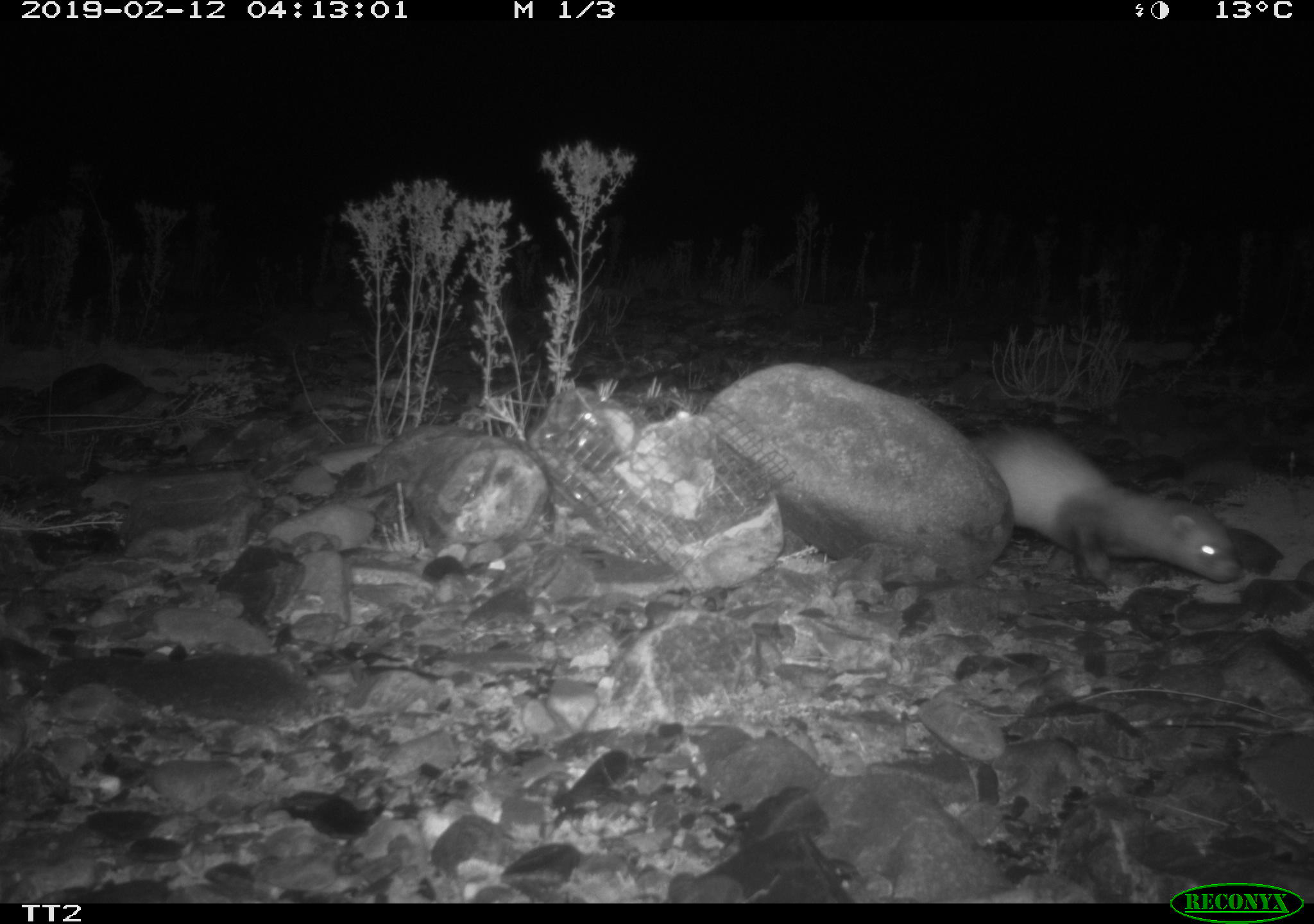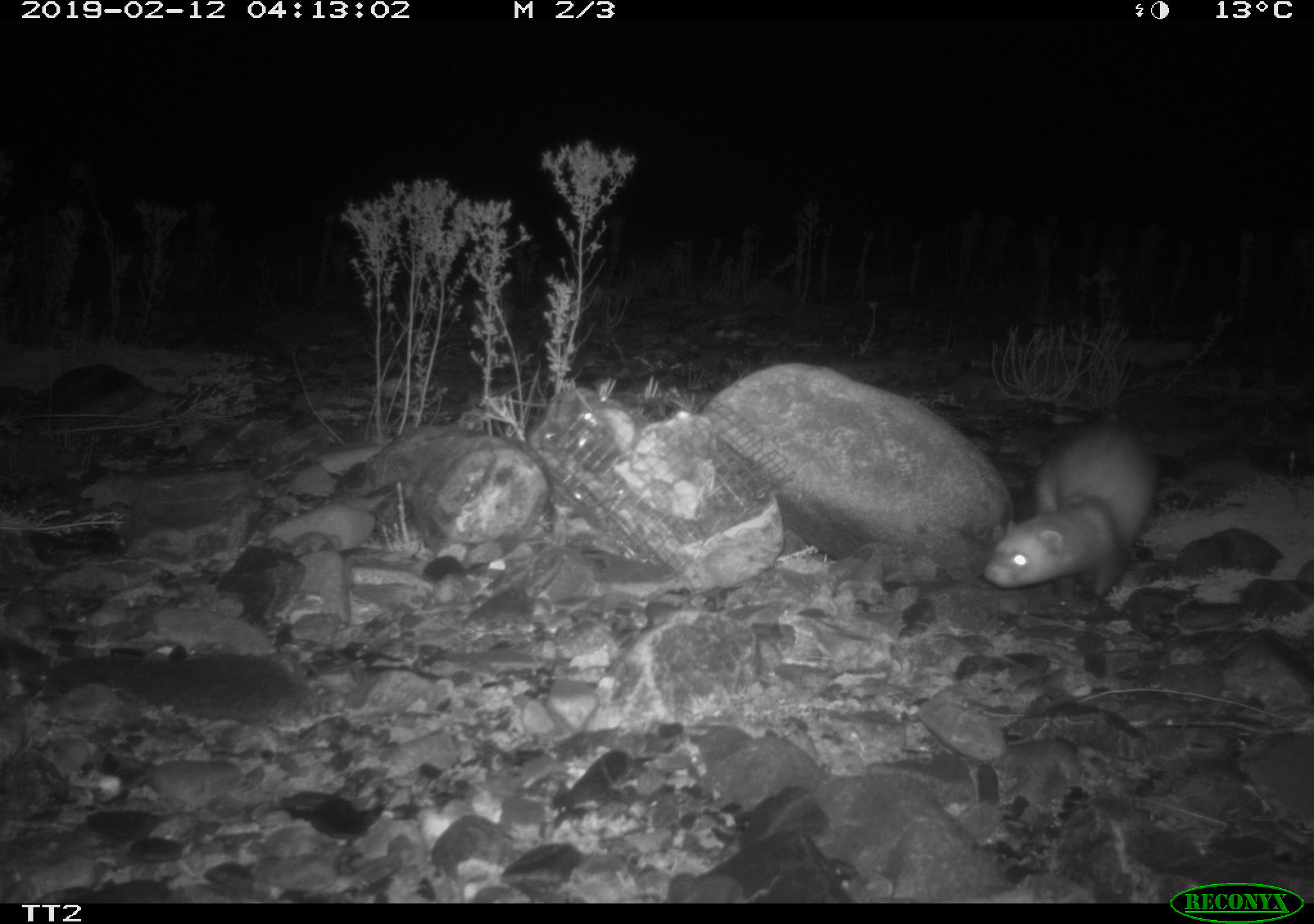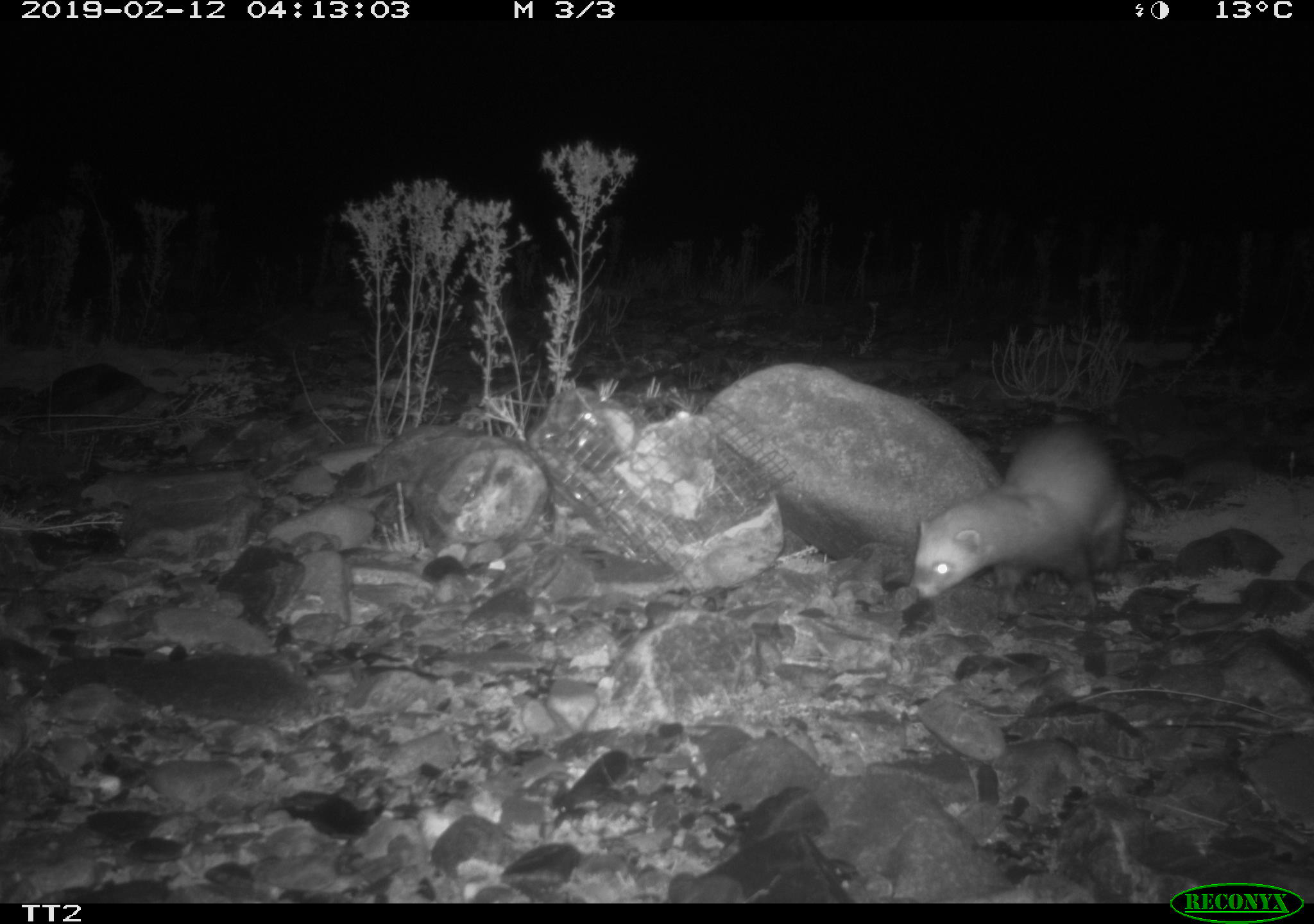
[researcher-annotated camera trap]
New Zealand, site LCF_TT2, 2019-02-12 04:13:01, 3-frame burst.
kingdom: Animalia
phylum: Chordata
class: Mammalia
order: Carnivora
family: Mustelidae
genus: Mustela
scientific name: Mustela furo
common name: ferret